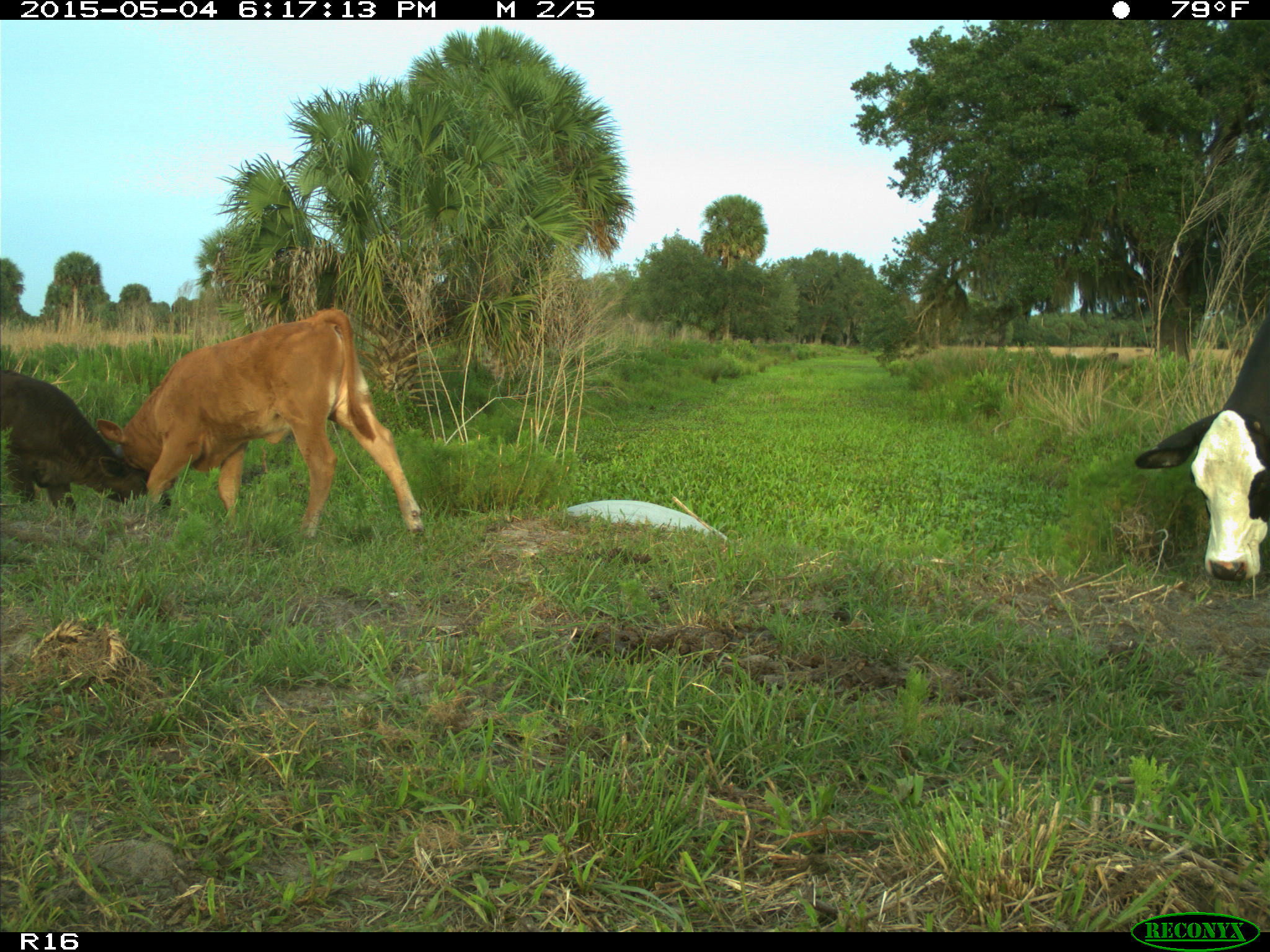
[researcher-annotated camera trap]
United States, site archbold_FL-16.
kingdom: Animalia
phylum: Chordata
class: Mammalia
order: Artiodactyla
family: Bovidae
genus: Bos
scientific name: Bos taurus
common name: domestic cow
Bos taurus (domestic cow).